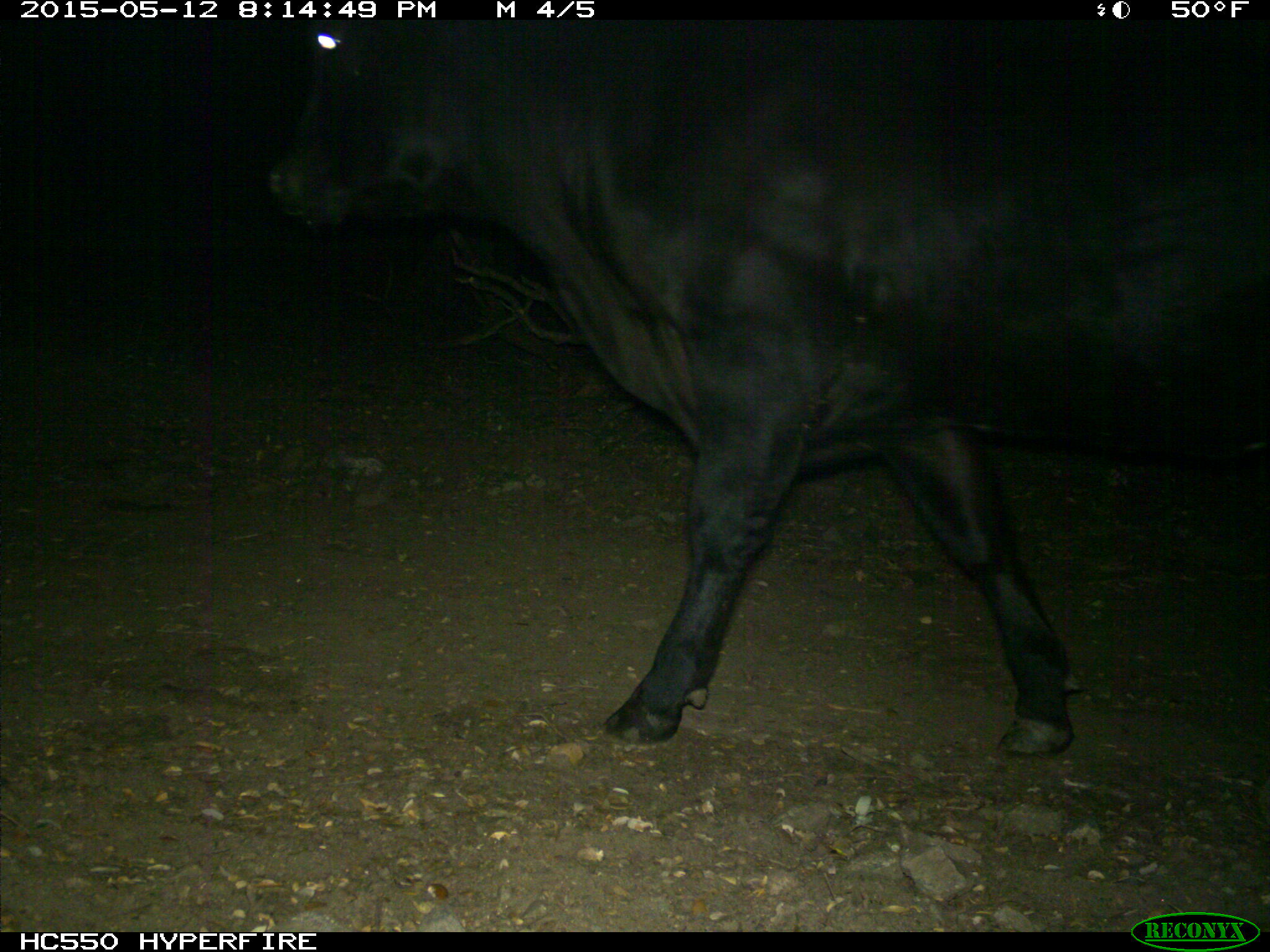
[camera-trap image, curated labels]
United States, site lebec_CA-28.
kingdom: Animalia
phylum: Chordata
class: Mammalia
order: Artiodactyla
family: Bovidae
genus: Bos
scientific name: Bos taurus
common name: domestic cow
Bos taurus (domestic cow).